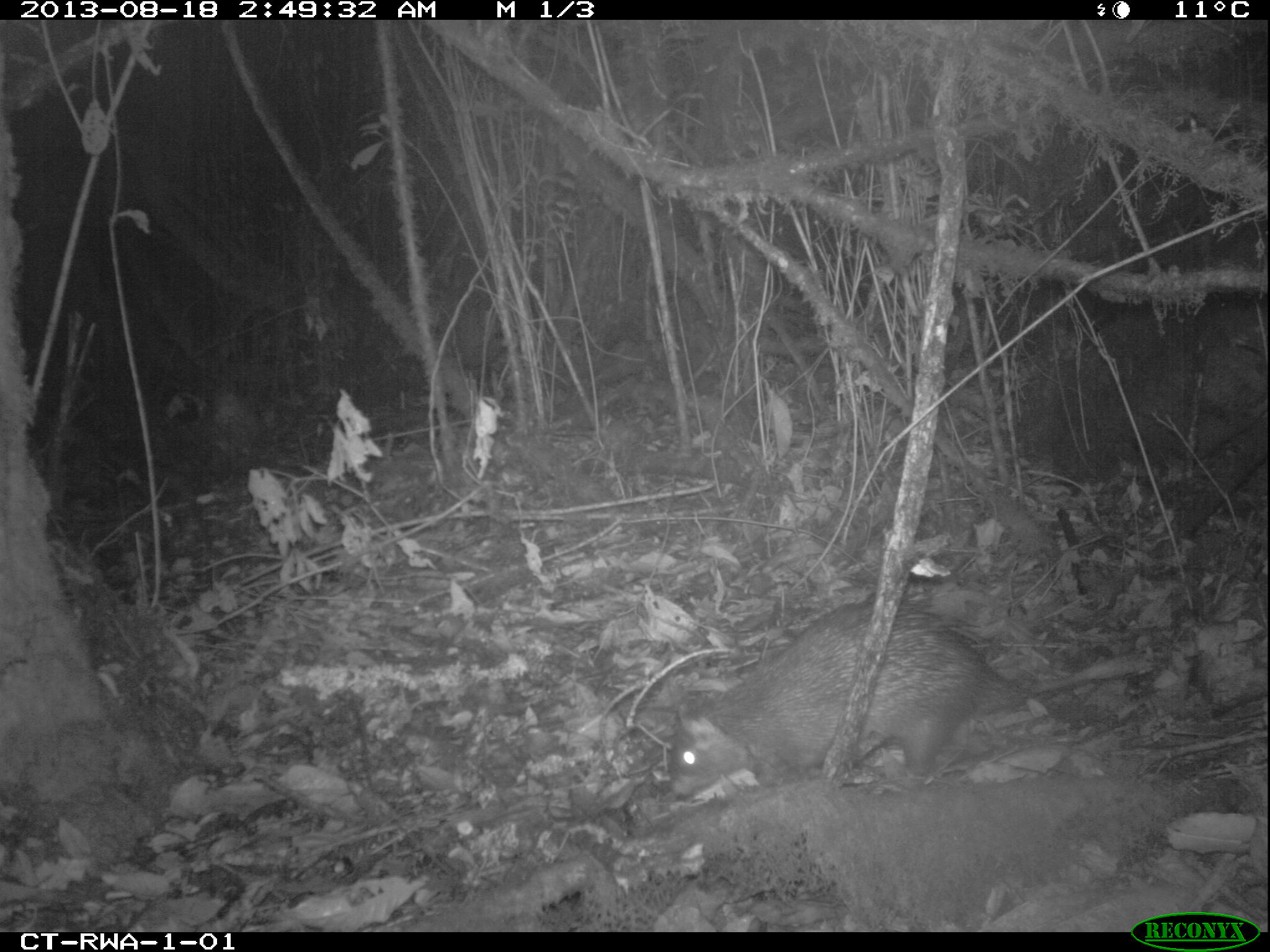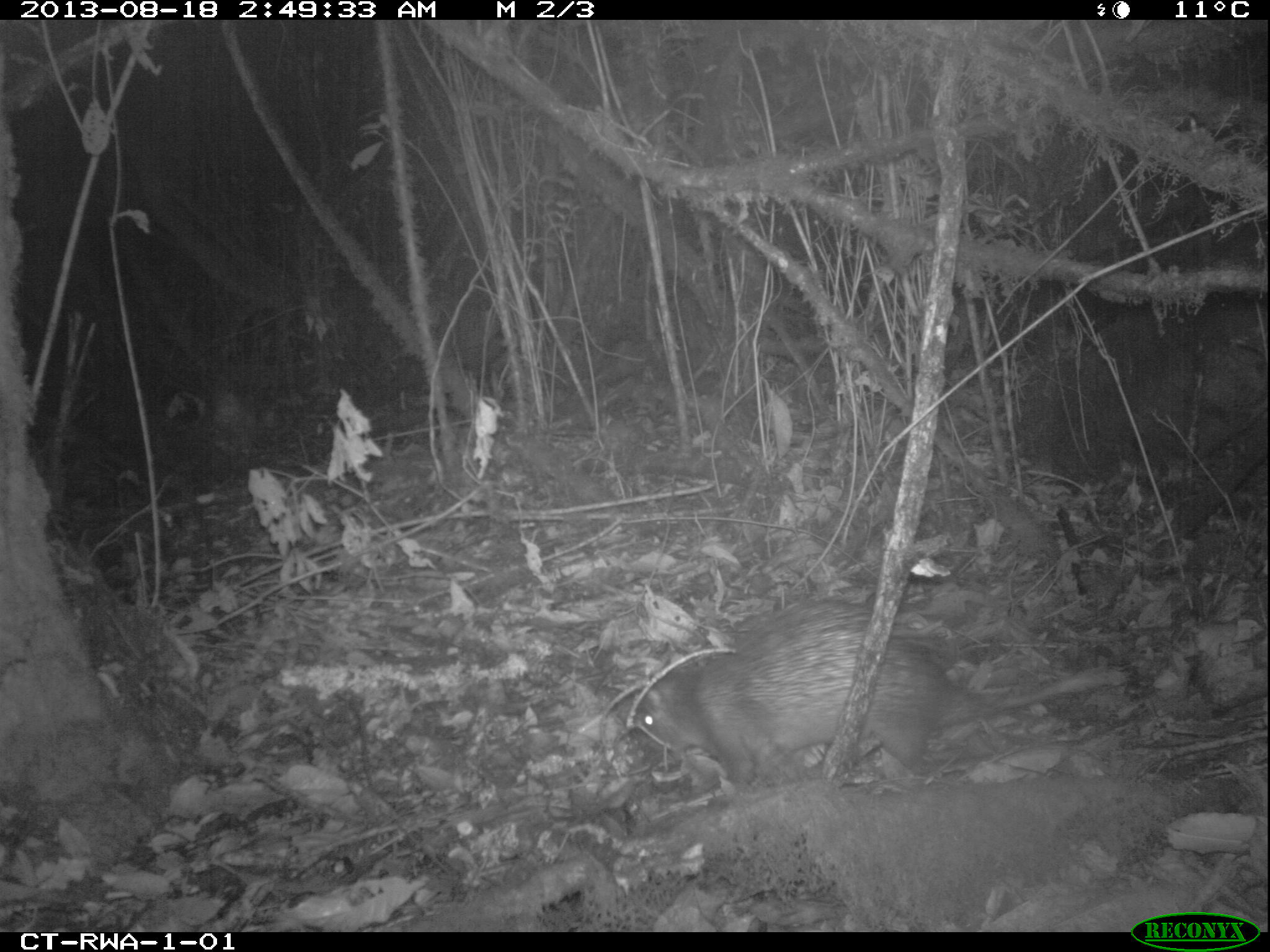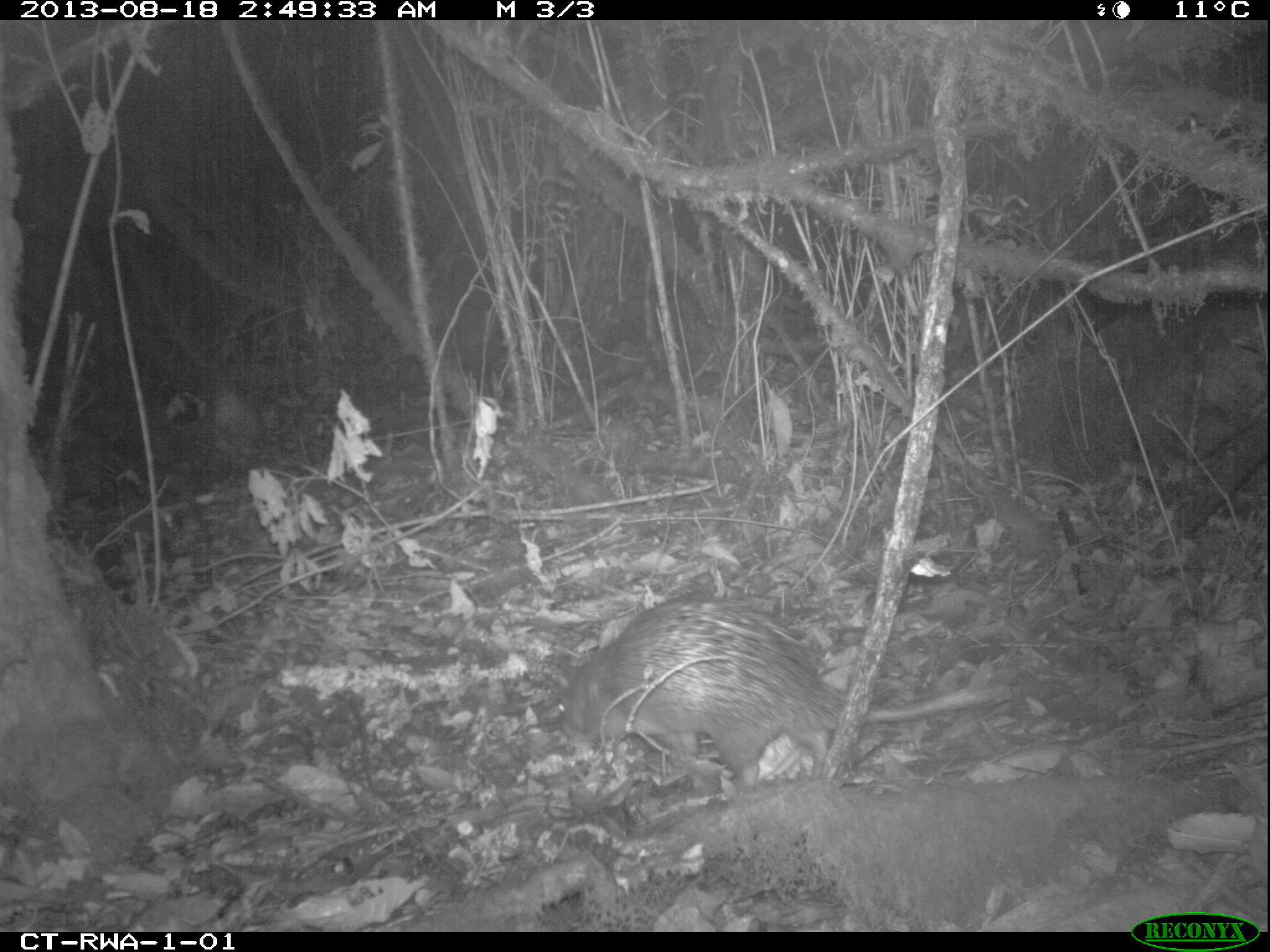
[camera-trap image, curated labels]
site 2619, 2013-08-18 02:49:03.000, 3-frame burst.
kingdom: Animalia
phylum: Chordata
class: Mammalia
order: Rodentia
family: Hystricidae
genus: Atherurus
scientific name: Atherurus africanus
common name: african brush-tailed porcupine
Atherurus africanus (african brush-tailed porcupine), count 1.